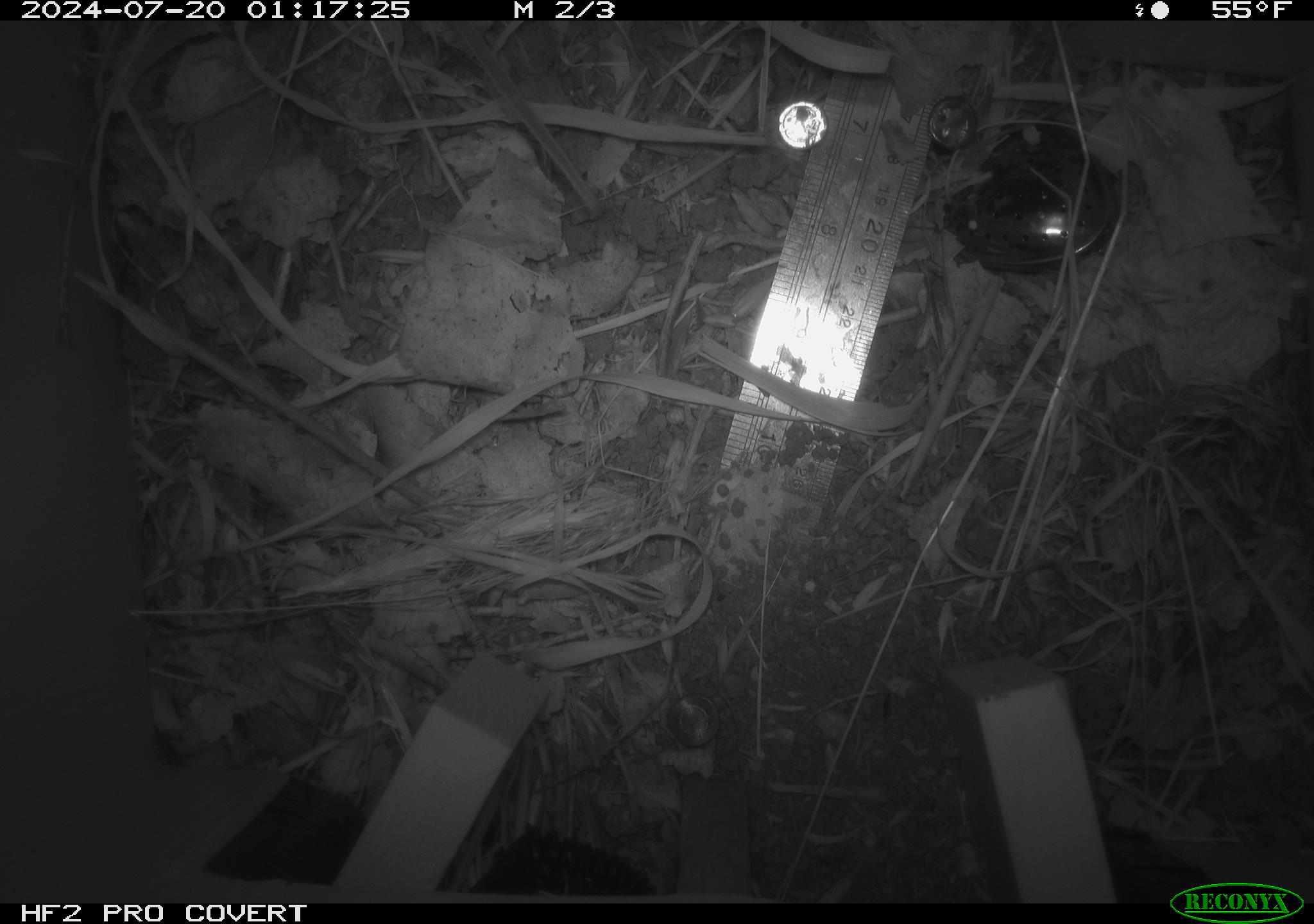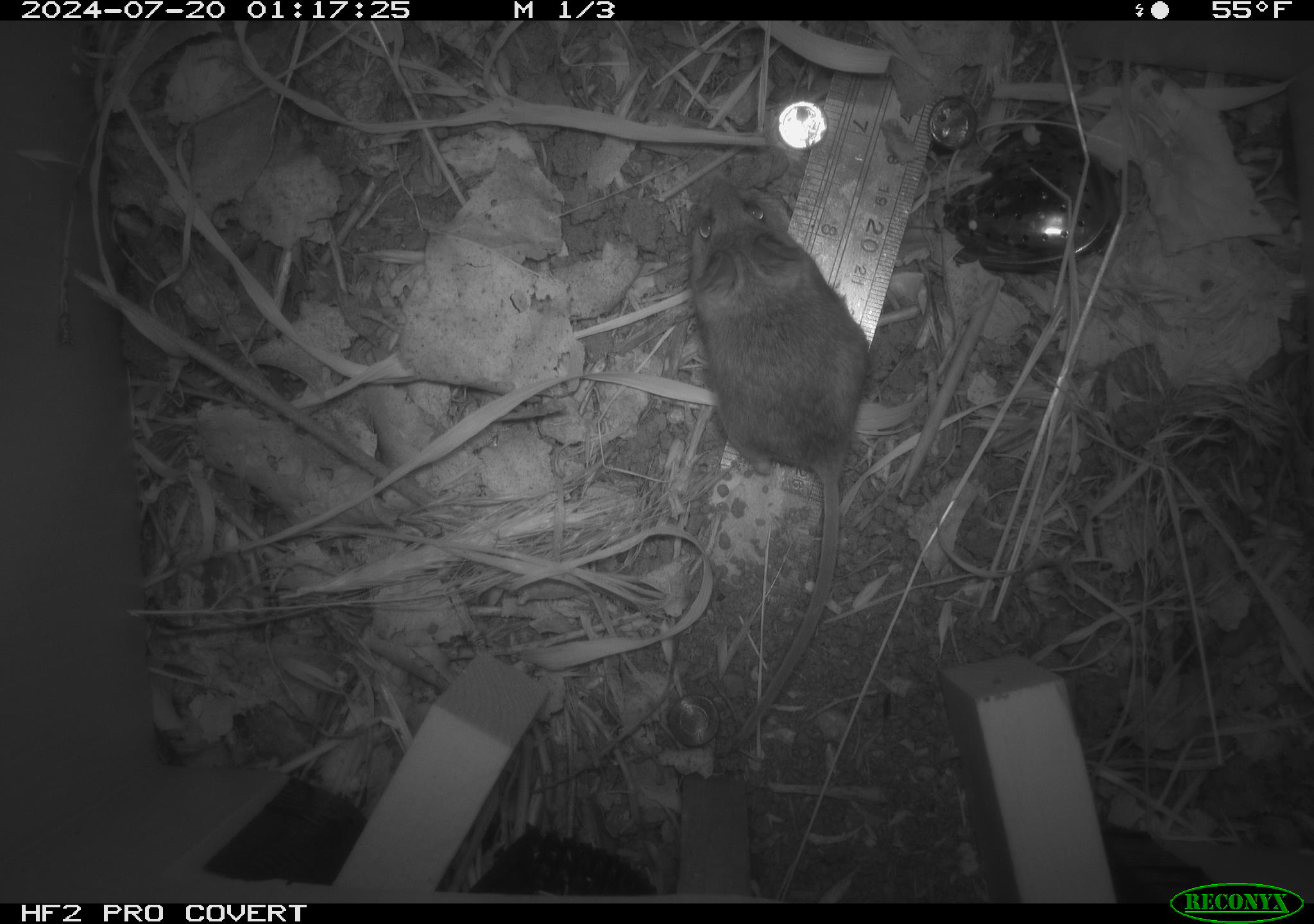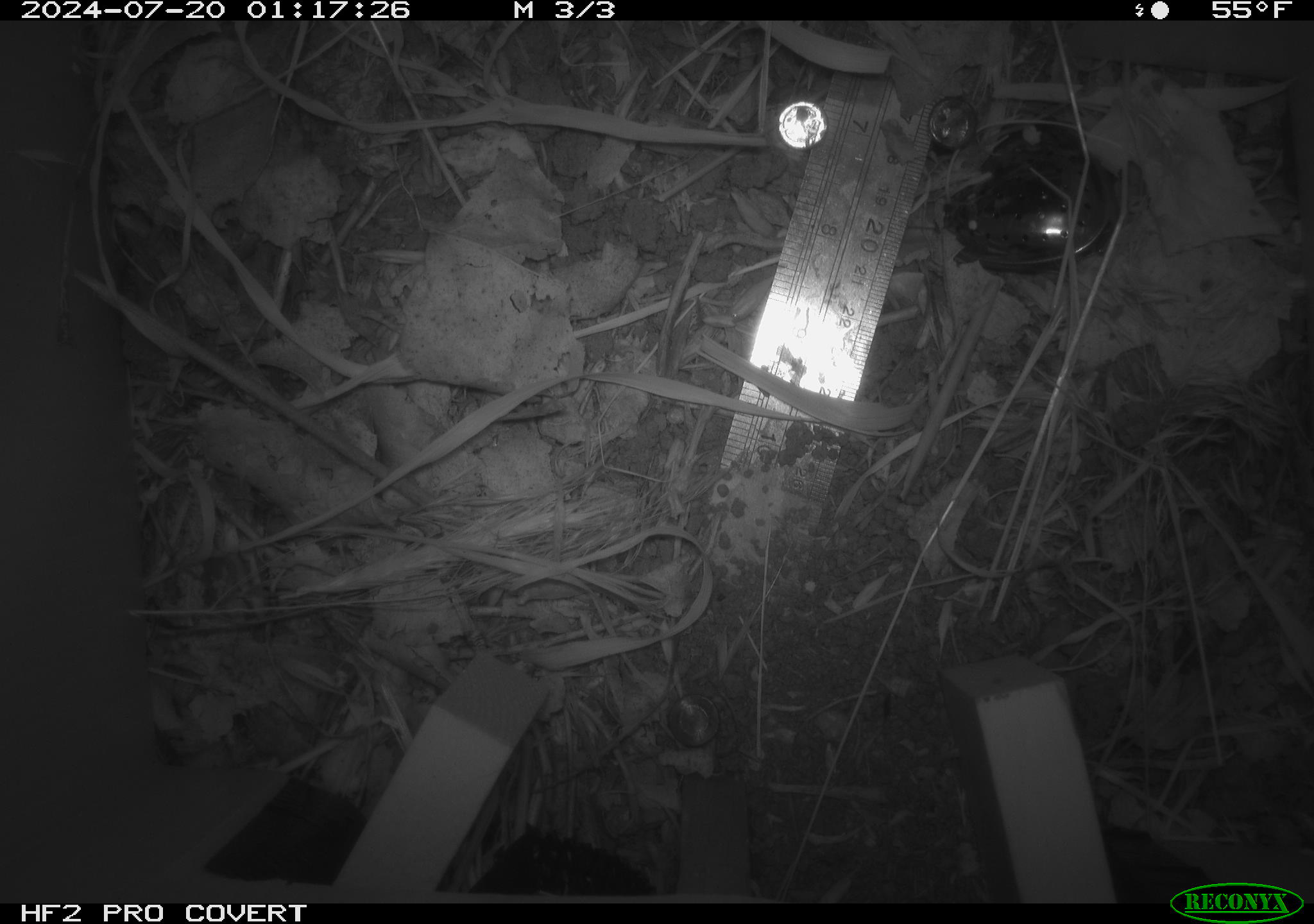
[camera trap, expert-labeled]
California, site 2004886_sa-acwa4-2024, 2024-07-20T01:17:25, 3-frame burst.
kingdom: Animalia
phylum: Chordata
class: Mammalia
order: Rodentia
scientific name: Rodentia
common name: mouse species